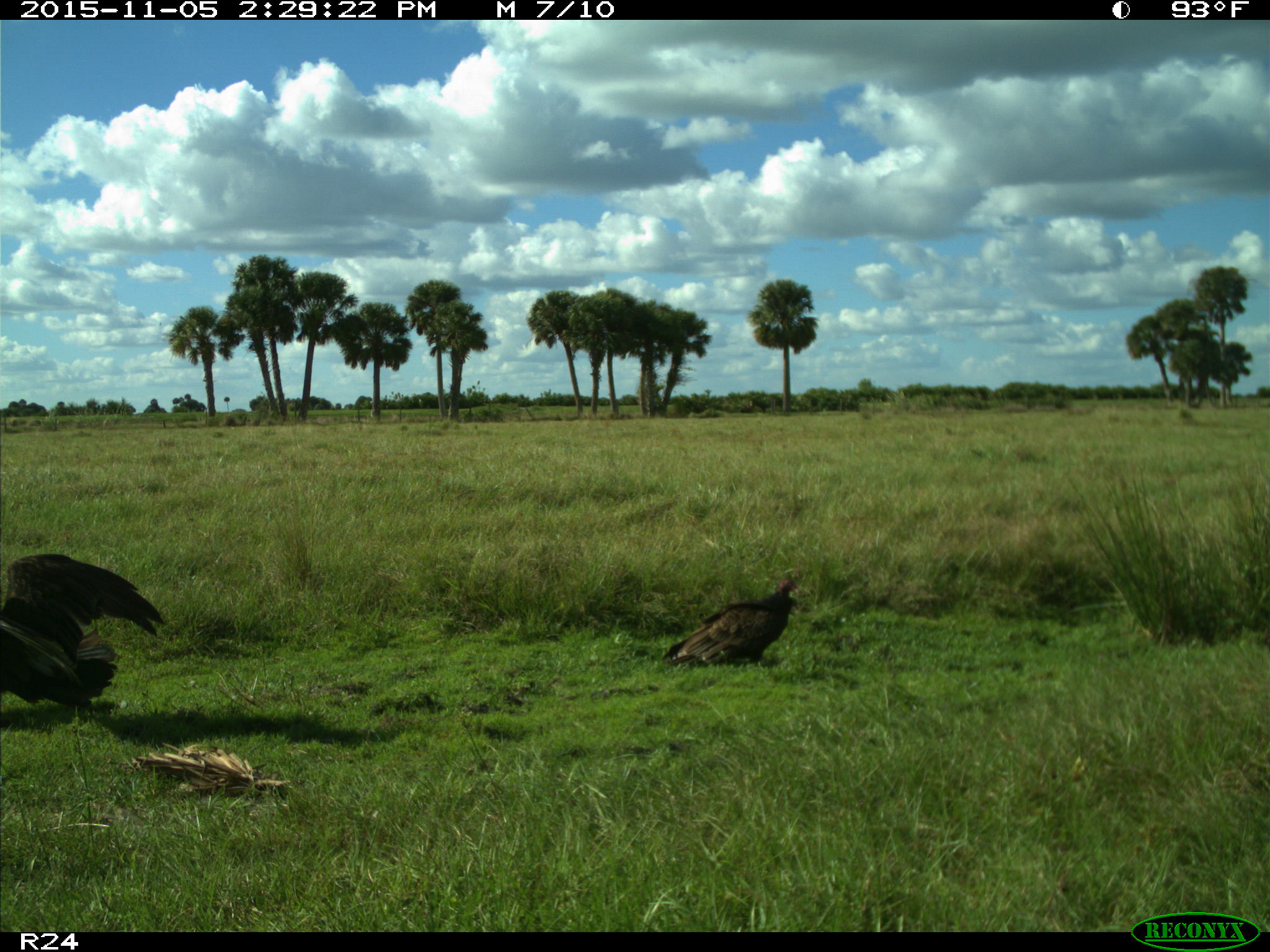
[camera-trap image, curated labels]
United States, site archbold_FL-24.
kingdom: Animalia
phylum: Chordata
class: Aves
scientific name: Aves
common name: birds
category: unidentified bird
Unidentified bird (birds) (Aves).